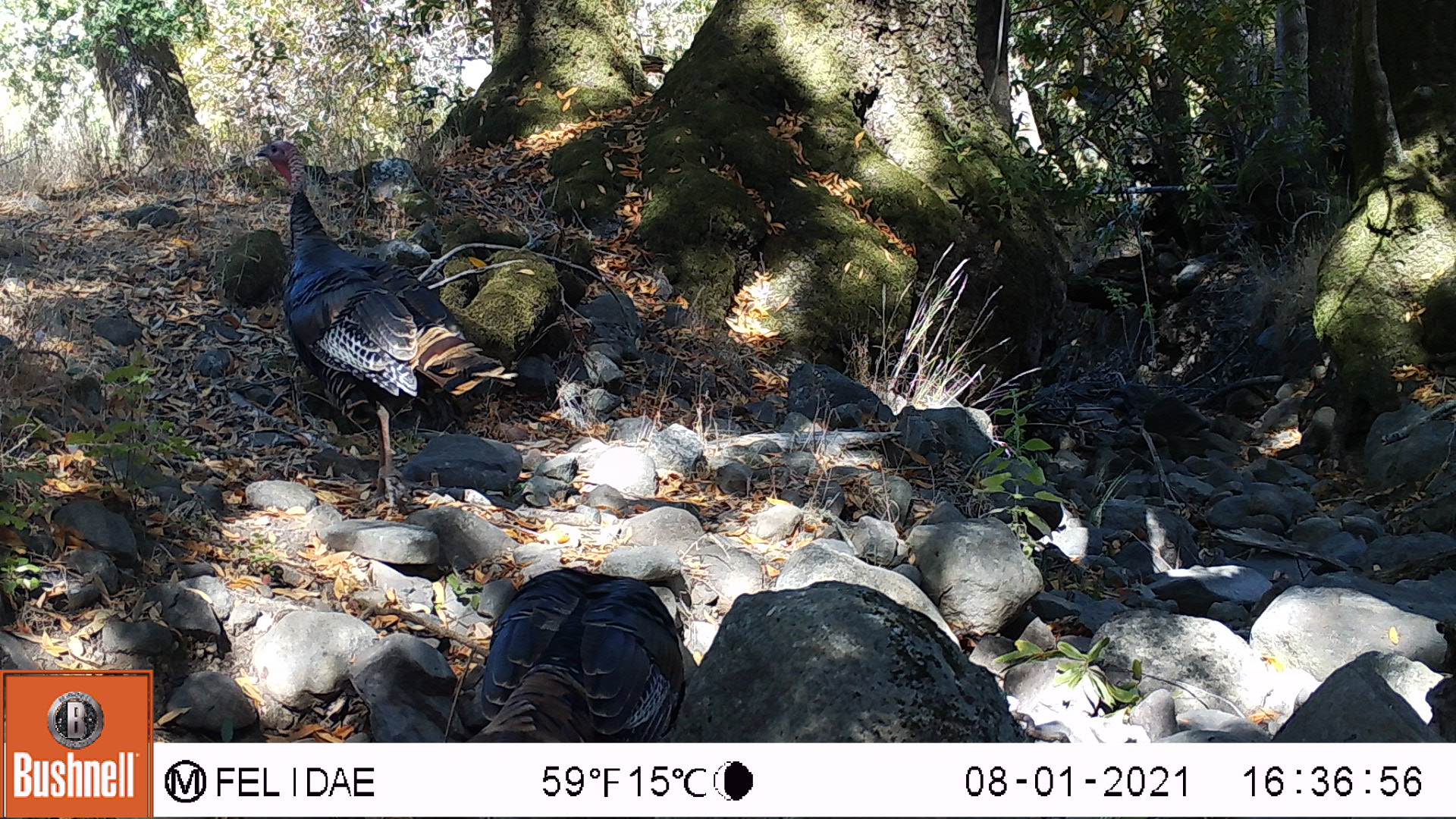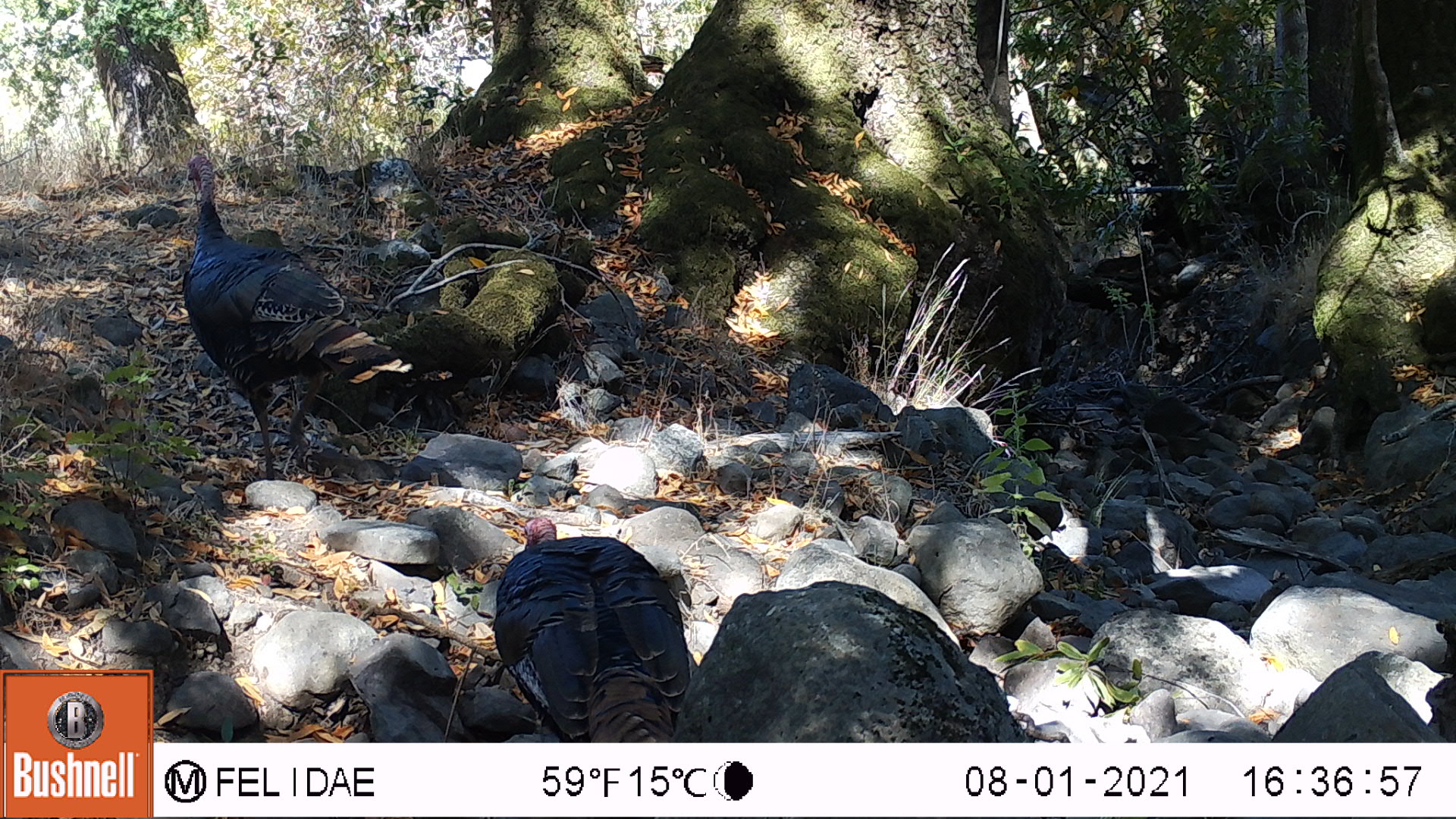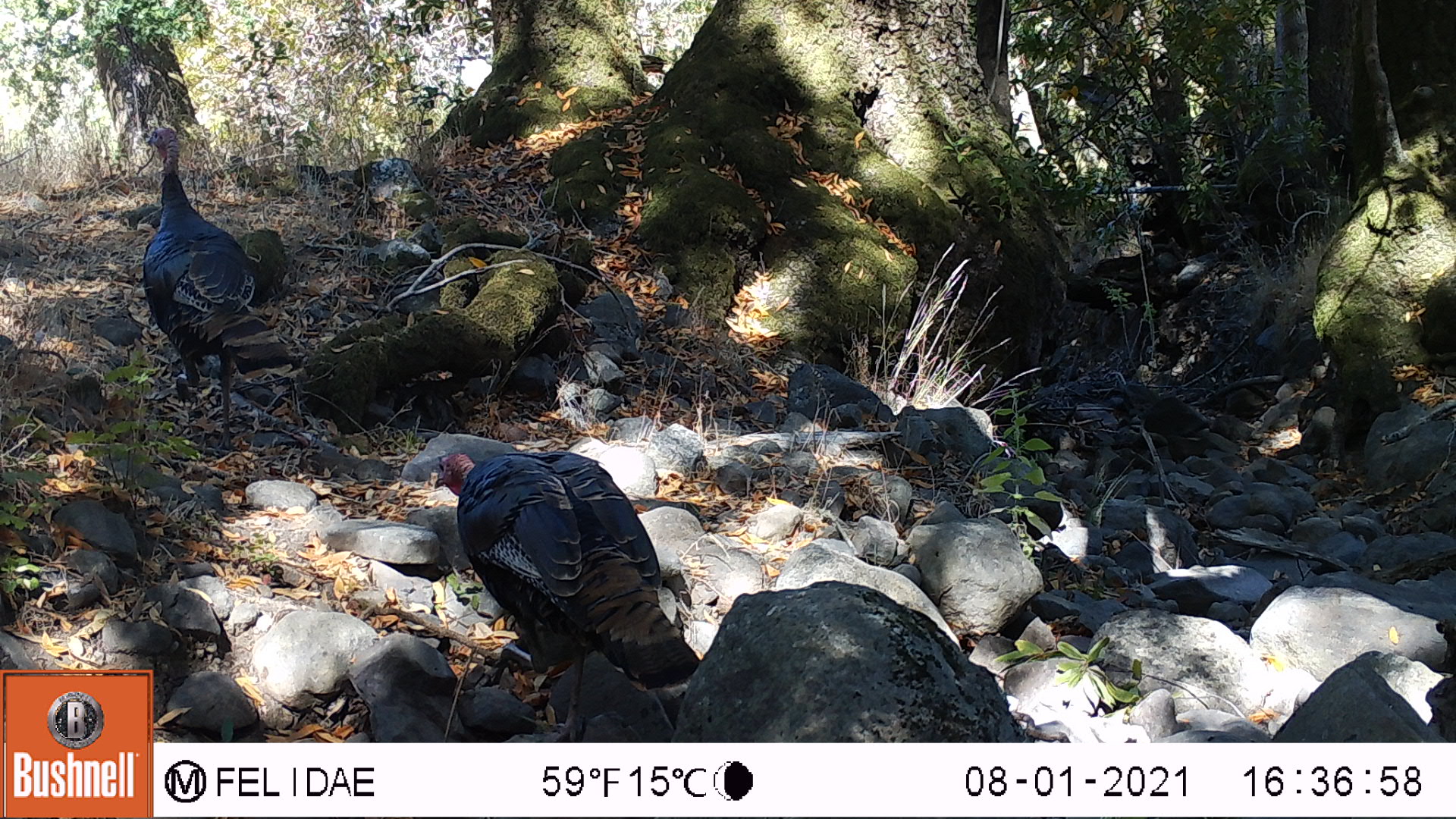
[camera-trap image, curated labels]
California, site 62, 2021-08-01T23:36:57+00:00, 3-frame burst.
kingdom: Animalia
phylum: Chordata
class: Aves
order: Galliformes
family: Phasianidae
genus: Meleagris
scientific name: Meleagris gallopavo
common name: turkey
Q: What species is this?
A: Turkey (Meleagris gallopavo).